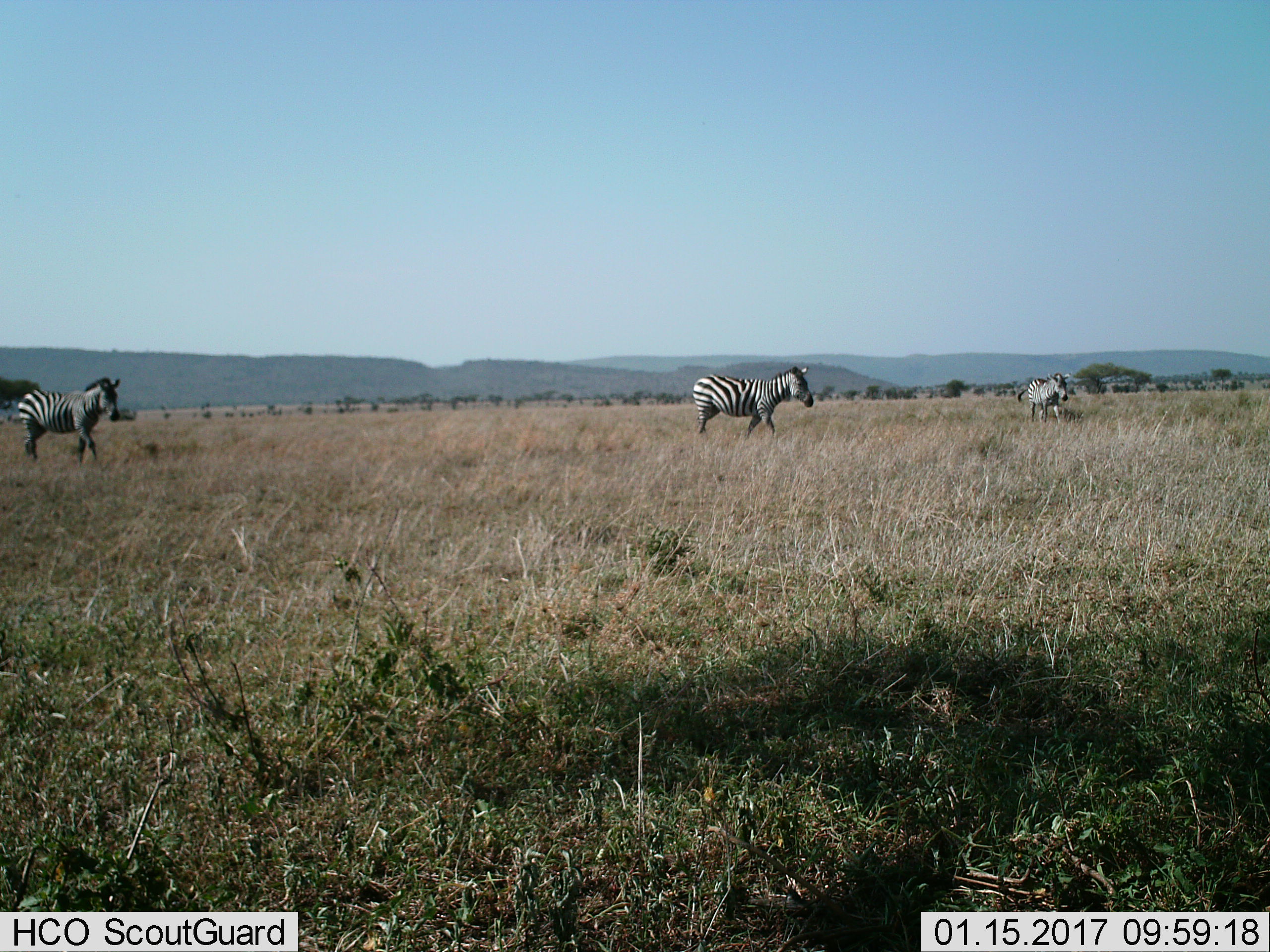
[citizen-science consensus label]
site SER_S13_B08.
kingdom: Animalia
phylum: Chordata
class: Mammalia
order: Perissodactyla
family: Equidae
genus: Equus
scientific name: Equus quagga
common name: plains zebra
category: zebraplains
Zebraplains (plains zebra) (Equus quagga), count 3. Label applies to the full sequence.